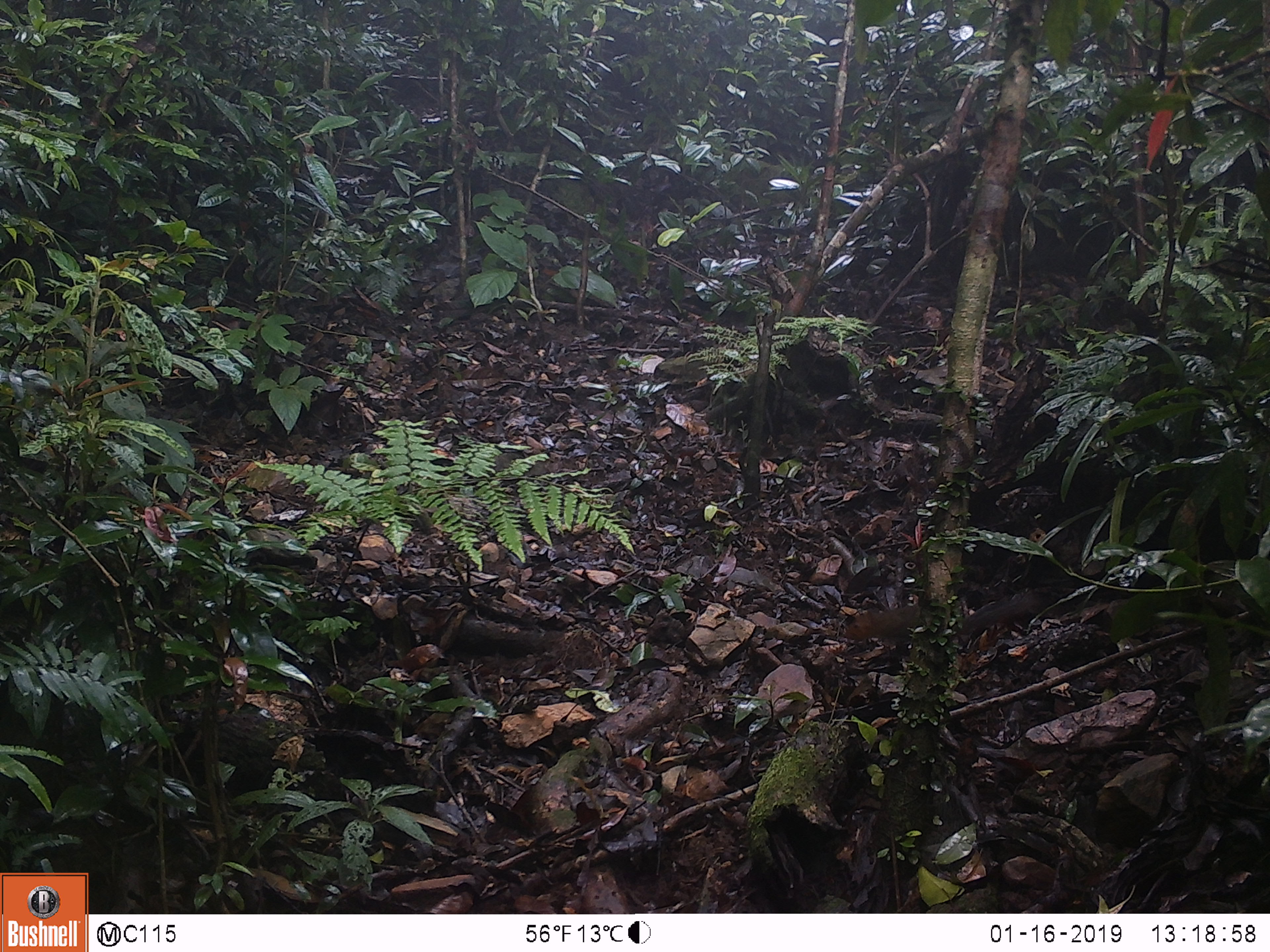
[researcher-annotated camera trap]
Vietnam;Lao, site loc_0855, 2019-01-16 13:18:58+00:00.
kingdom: Animalia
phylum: Chordata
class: Mammalia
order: Rodentia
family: Sciuridae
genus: Dremomys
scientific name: Dremomys rufigenis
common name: red-cheeked squirrel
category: red cheeked squirrel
Red cheeked squirrel (red-cheeked squirrel) (Dremomys rufigenis). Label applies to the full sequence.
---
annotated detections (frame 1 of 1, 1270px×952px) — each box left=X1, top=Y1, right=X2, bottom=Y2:
red cheeked squirrel: left=843, top=588, right=1042, bottom=654